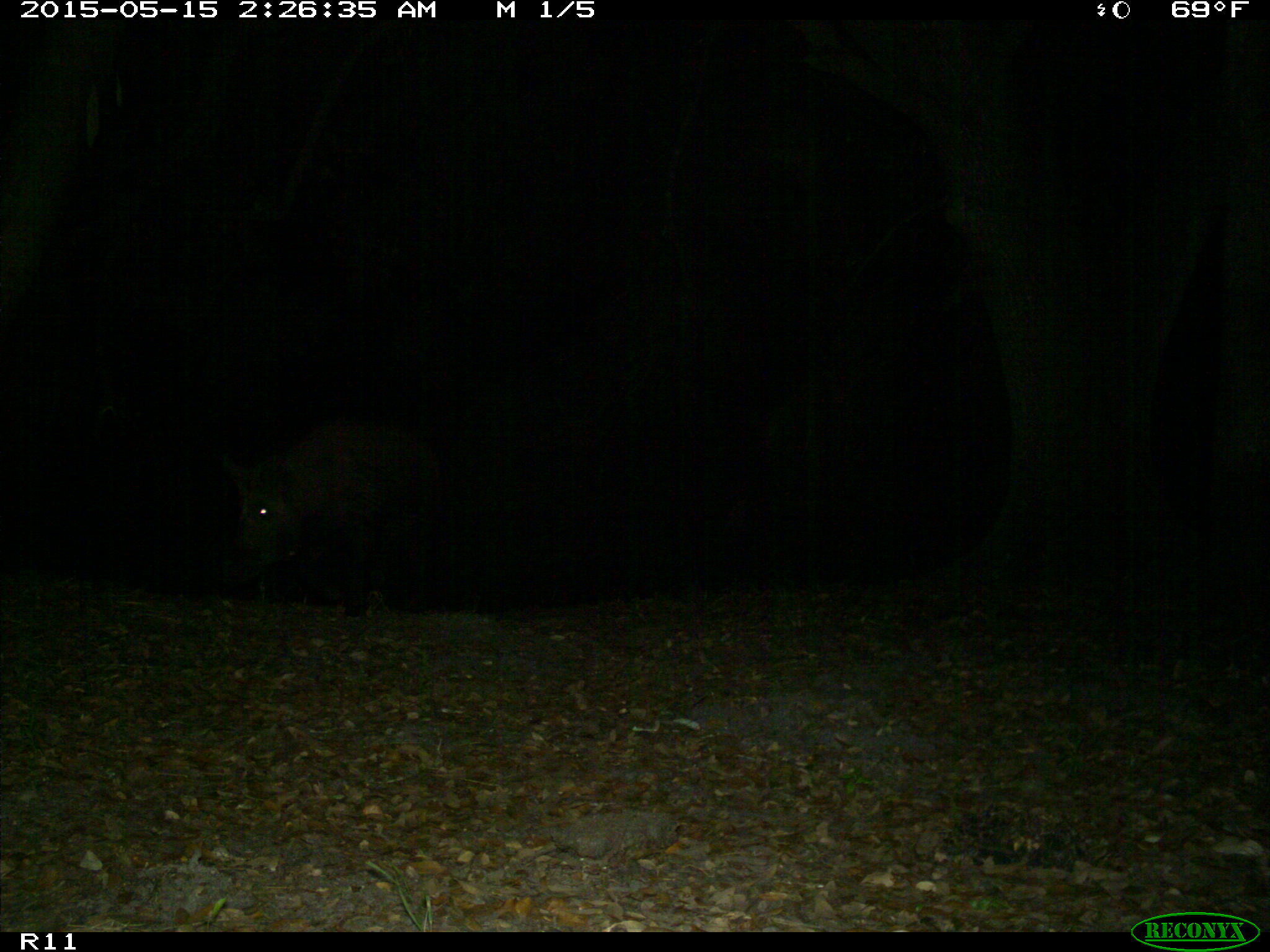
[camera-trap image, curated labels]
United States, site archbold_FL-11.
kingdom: Animalia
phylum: Chordata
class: Mammalia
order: Artiodactyla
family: Suidae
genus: Sus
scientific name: Sus scrofa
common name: wild boar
Sus scrofa (wild boar).